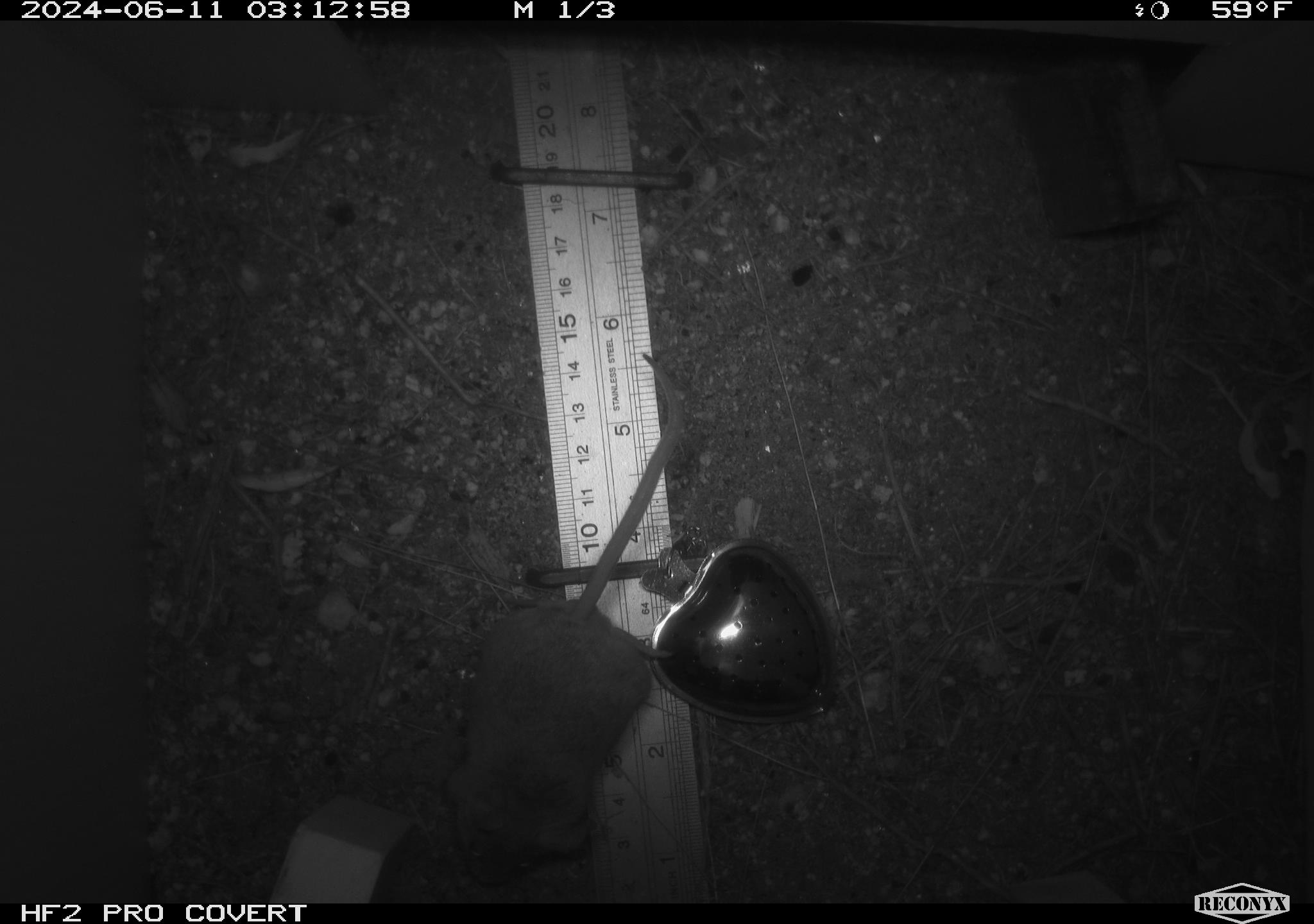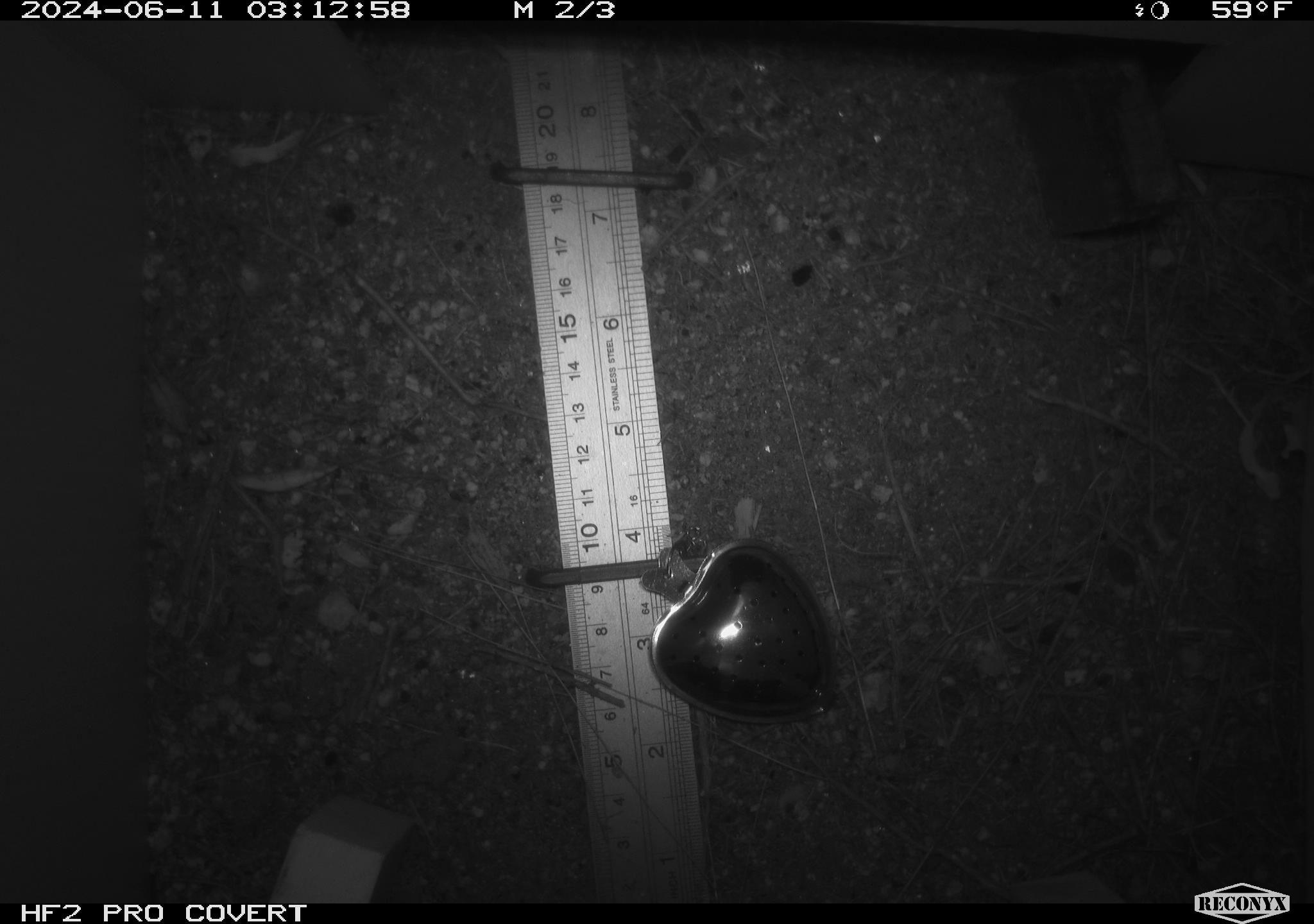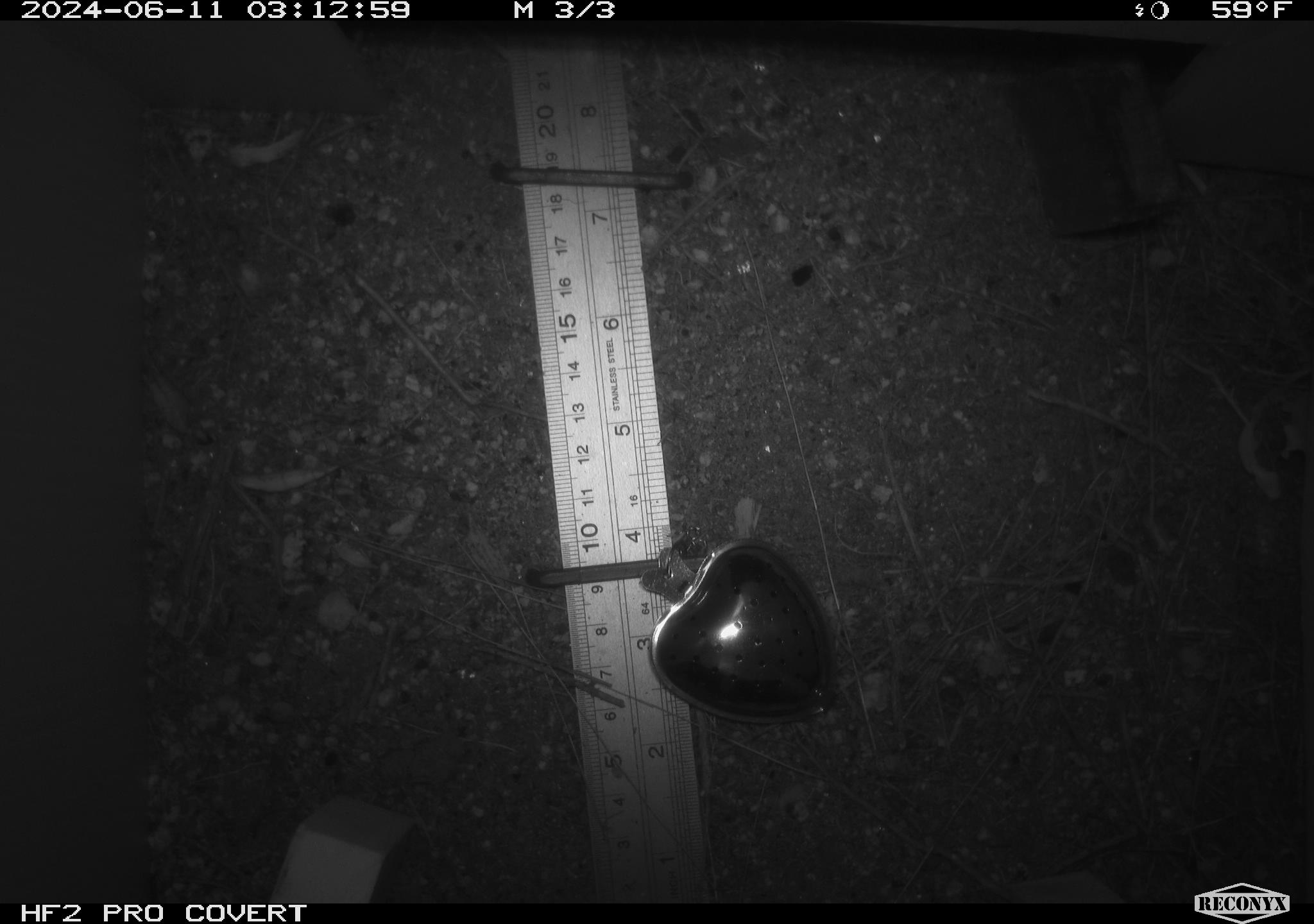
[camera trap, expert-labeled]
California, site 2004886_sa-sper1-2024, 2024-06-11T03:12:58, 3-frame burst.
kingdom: Animalia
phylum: Chordata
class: Mammalia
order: Rodentia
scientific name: Rodentia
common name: mouse species